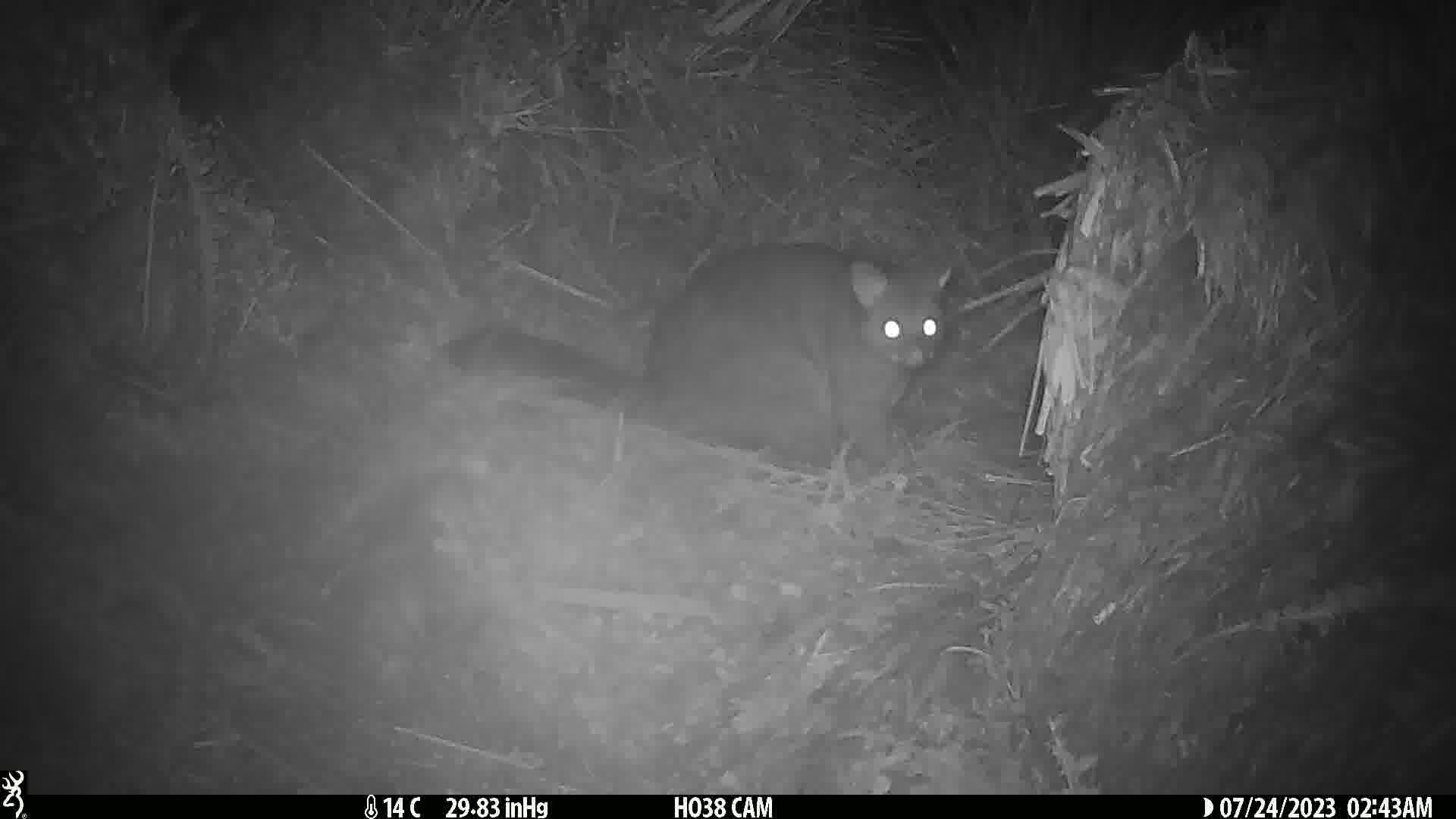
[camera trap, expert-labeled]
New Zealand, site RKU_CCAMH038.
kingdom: Animalia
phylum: Chordata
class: Mammalia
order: Diprotodontia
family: Phalangeridae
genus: Trichosurus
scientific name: Trichosurus vulpecula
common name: common brushtail possum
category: possum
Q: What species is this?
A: Possum (common brushtail possum) (Trichosurus vulpecula).